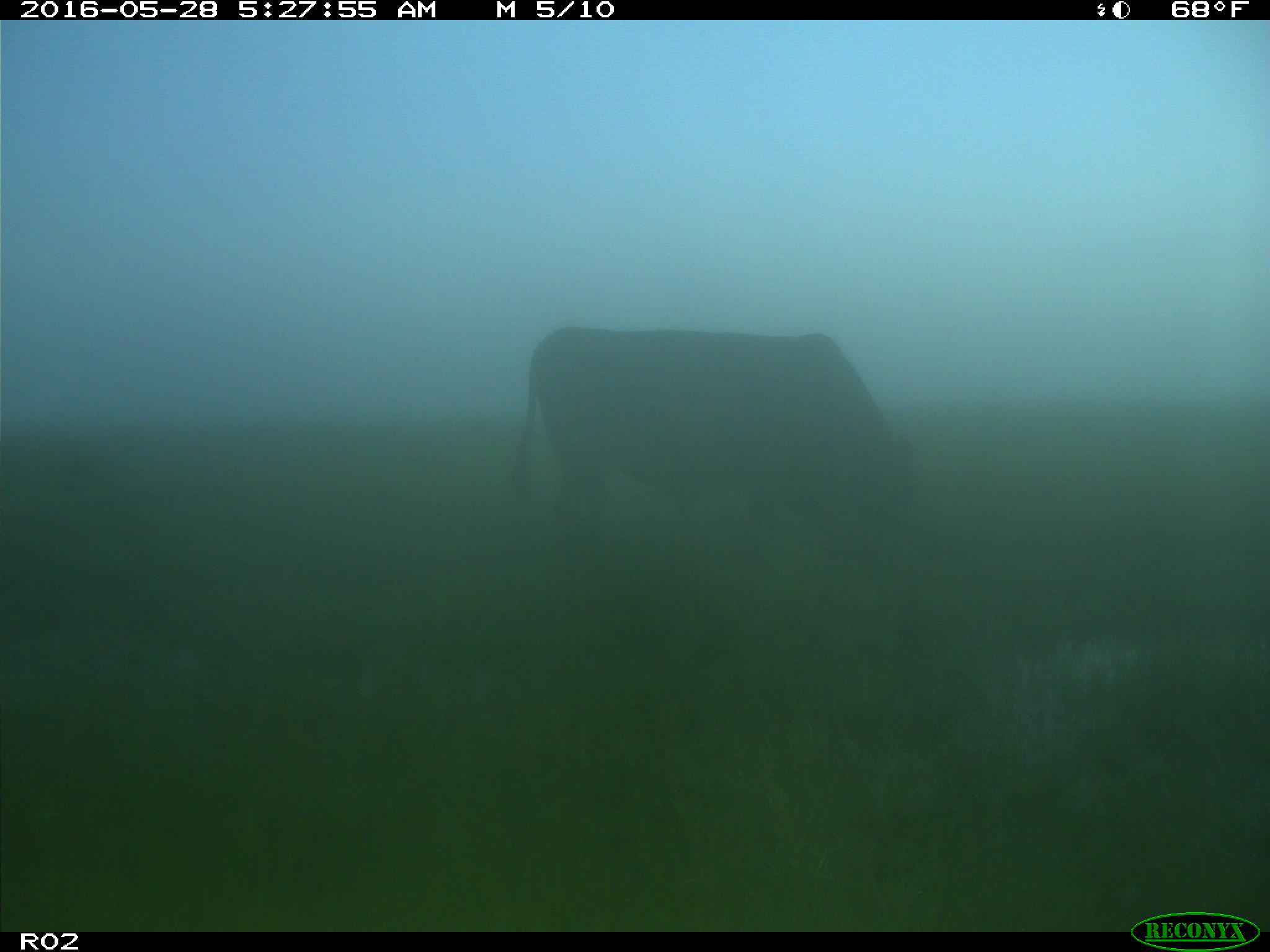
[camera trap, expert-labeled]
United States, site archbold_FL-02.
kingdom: Animalia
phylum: Chordata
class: Mammalia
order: Artiodactyla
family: Bovidae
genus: Bos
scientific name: Bos taurus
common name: domestic cow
Bos taurus (domestic cow).